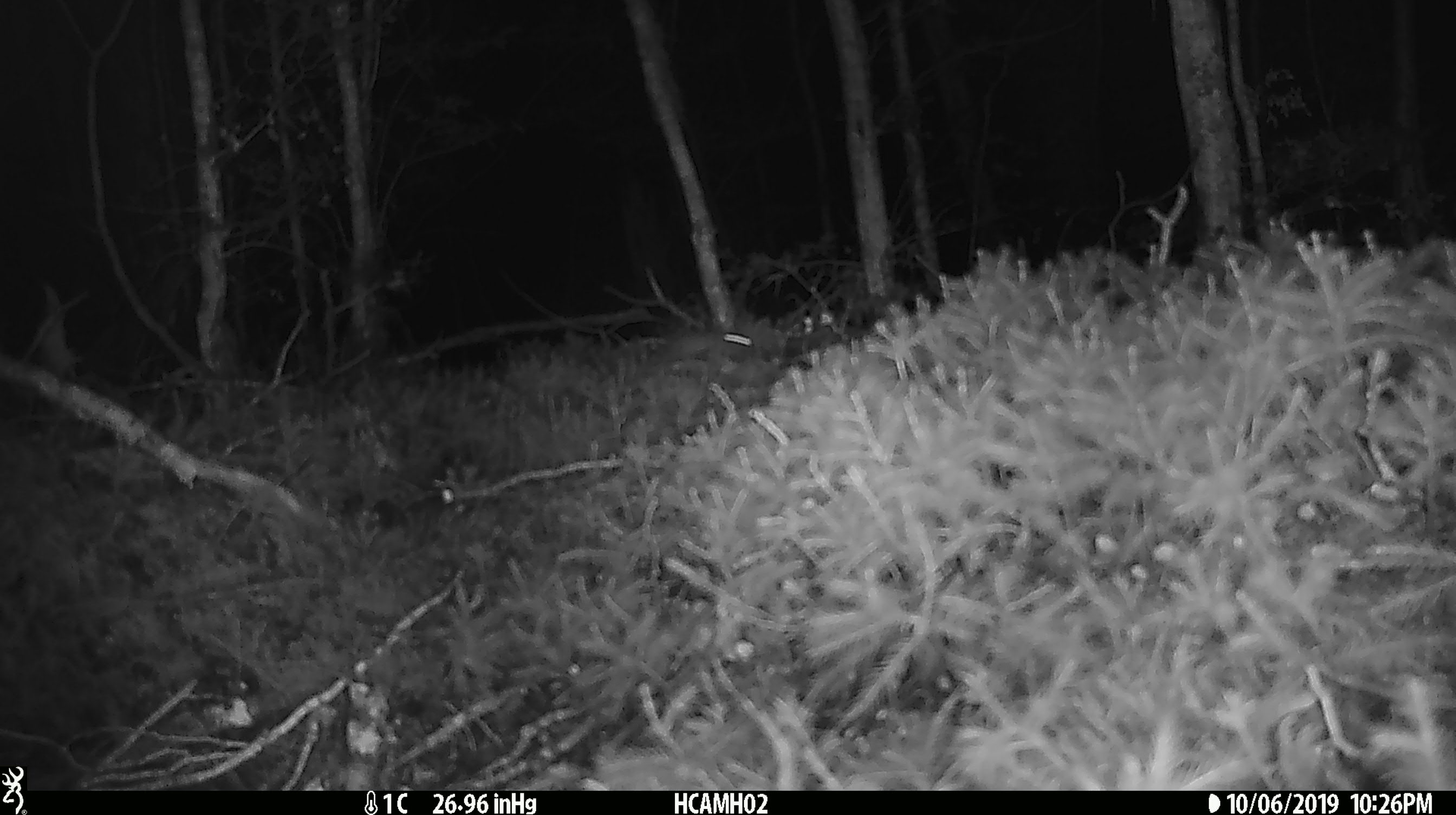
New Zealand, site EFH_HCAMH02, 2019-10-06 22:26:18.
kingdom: Animalia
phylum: Chordata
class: Mammalia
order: Rodentia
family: Muridae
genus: Mus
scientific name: Mus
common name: mouse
Mouse (Mus).